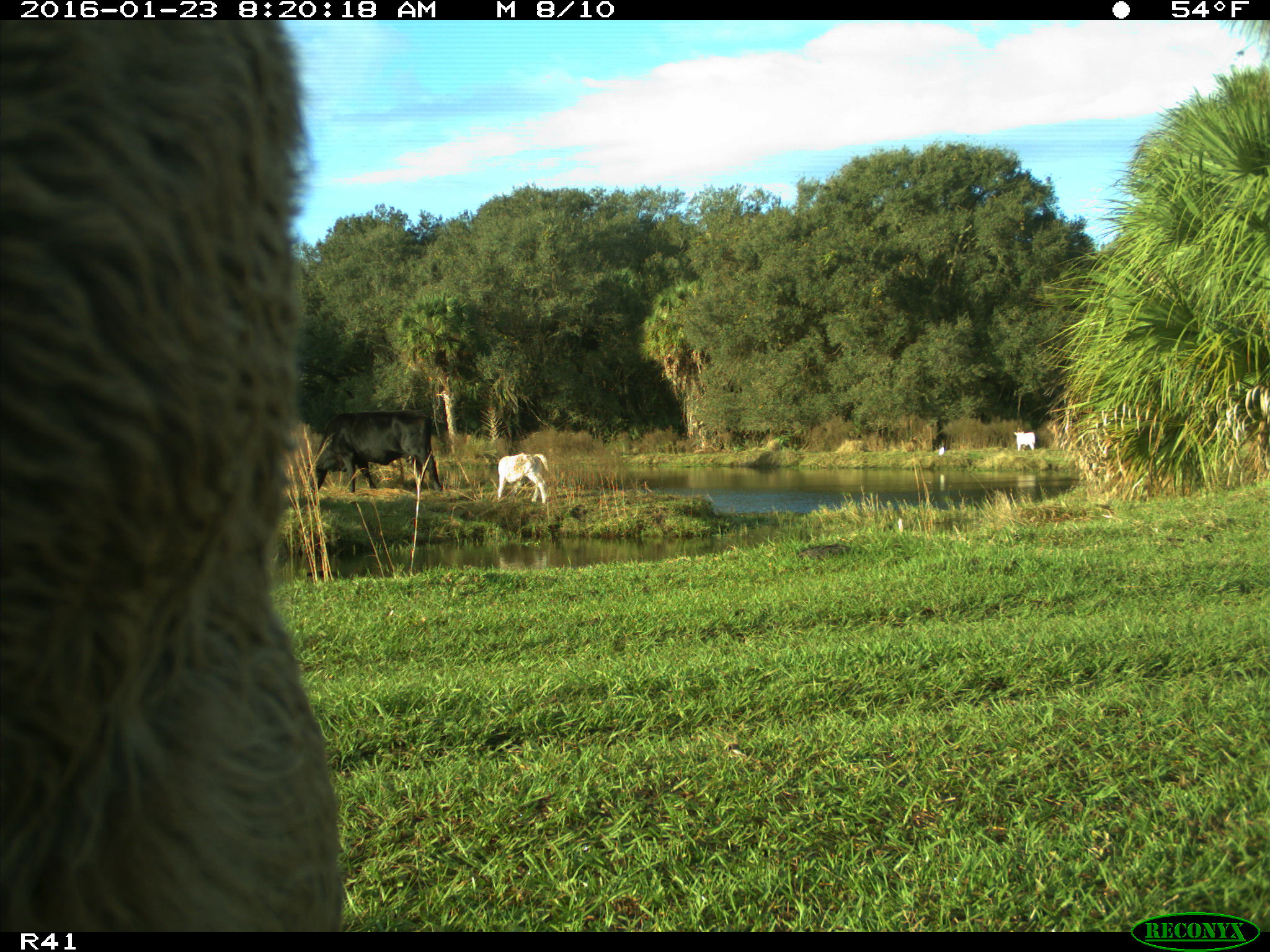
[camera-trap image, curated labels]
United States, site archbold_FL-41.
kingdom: Animalia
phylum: Chordata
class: Mammalia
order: Artiodactyla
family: Bovidae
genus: Bos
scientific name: Bos taurus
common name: domestic cow